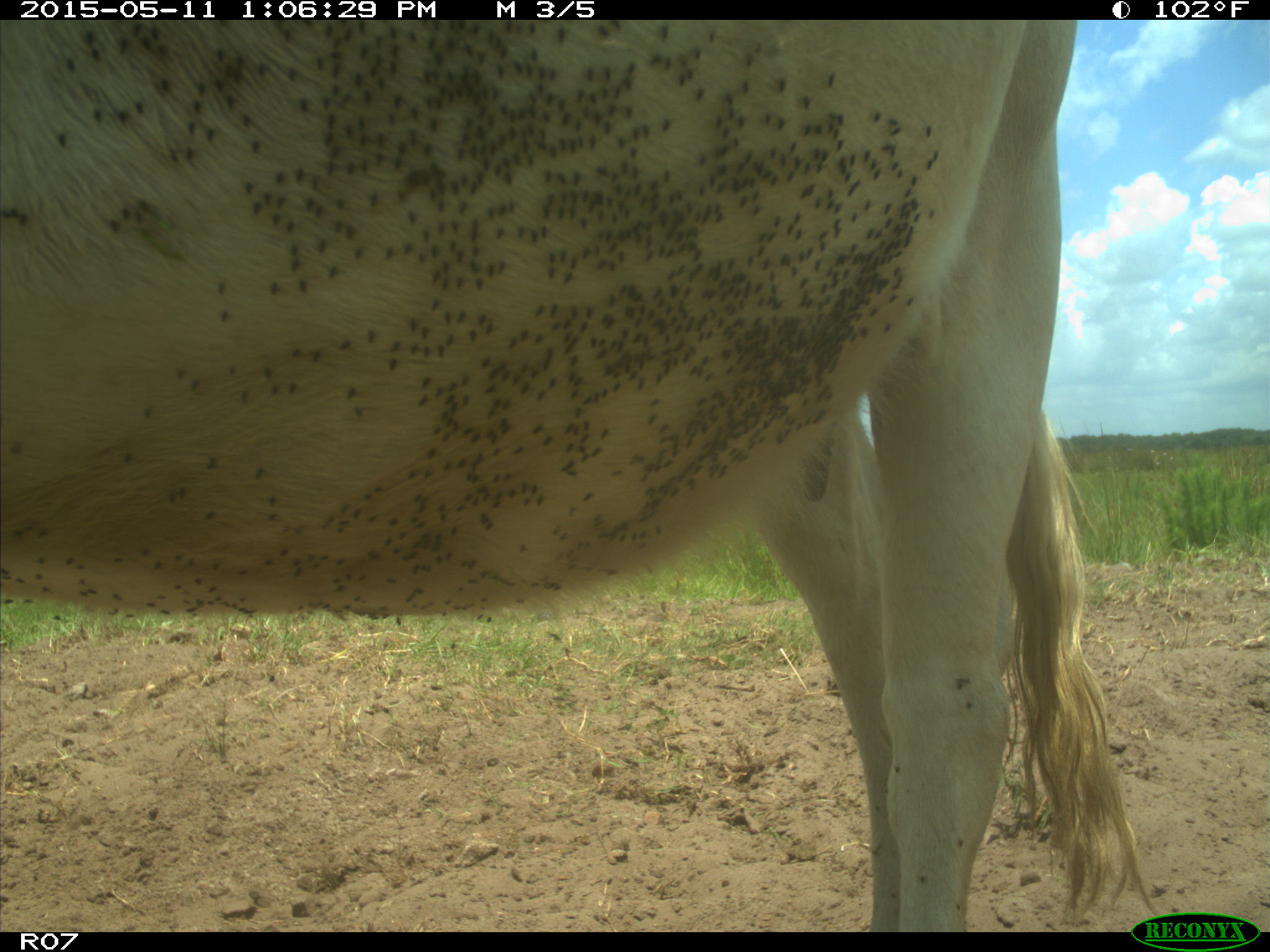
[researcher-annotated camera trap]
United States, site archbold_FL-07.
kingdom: Animalia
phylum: Chordata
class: Mammalia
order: Artiodactyla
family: Bovidae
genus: Bos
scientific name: Bos taurus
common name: domestic cow